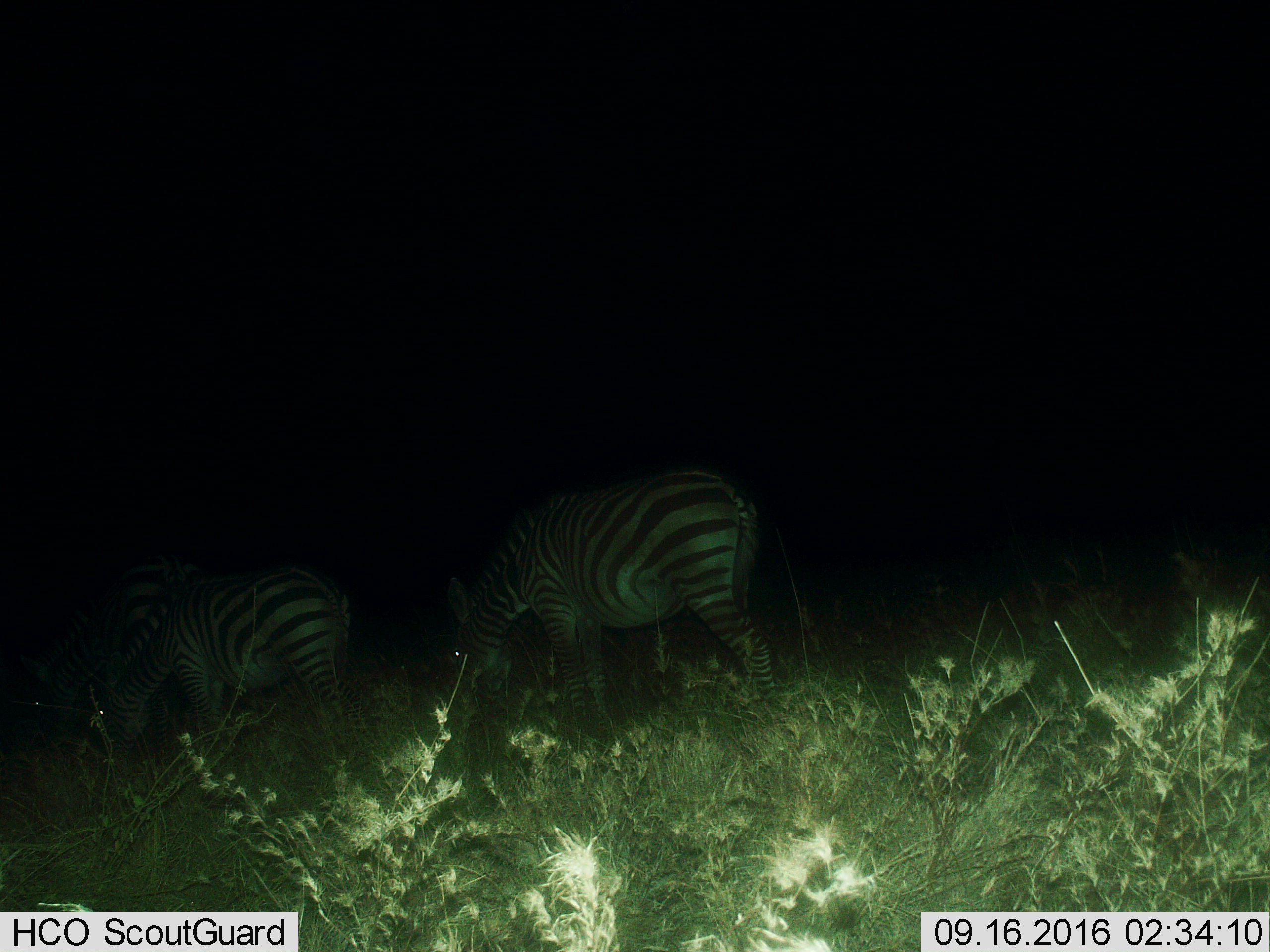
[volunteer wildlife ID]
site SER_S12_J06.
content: unidentified animal